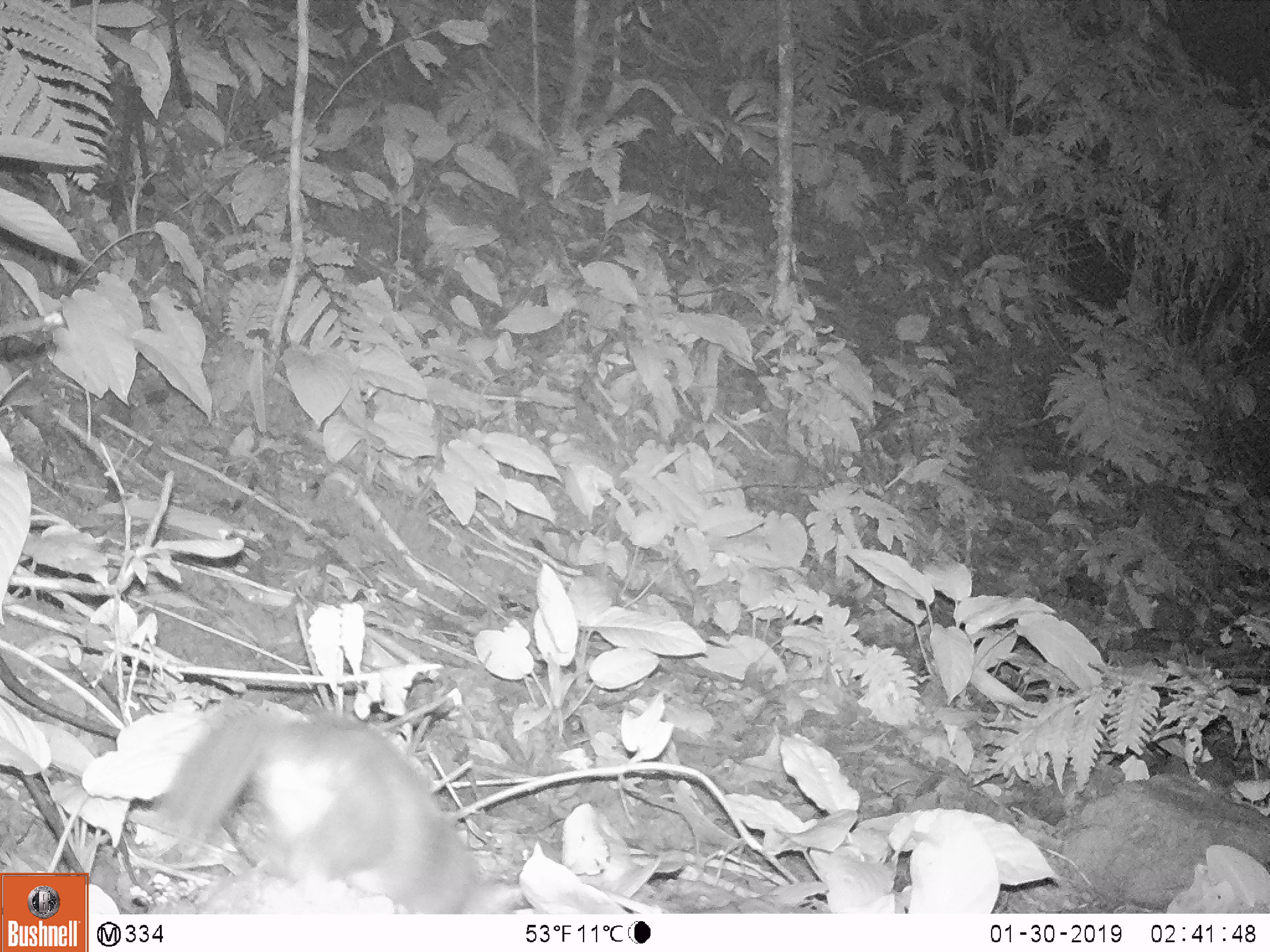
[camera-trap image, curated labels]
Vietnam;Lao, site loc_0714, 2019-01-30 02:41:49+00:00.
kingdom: Animalia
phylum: Chordata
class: Mammalia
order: Carnivora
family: Mustelidae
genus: Melogale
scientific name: Melogale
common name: ferret badger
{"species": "ferret badger (Melogale)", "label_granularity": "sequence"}